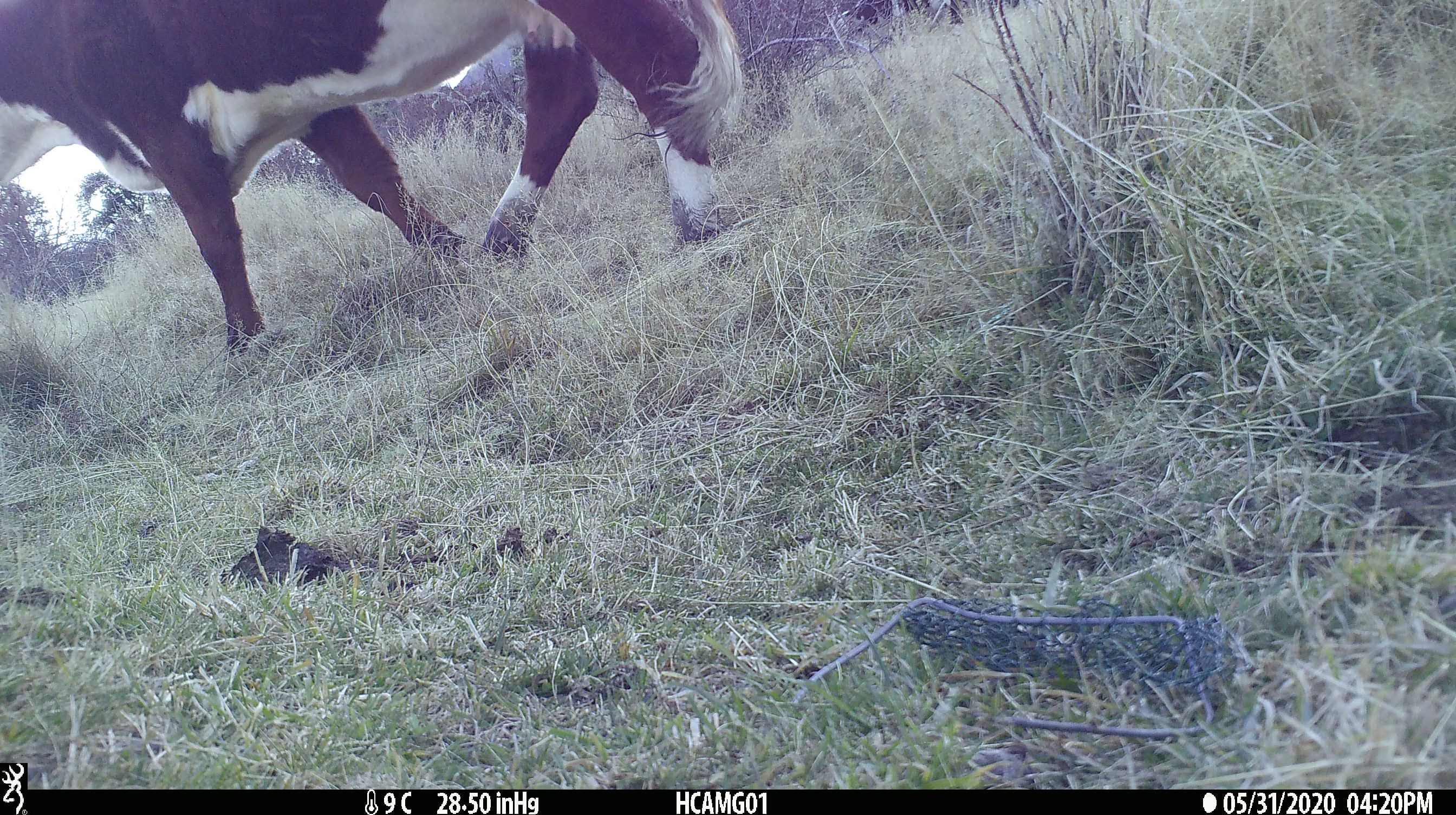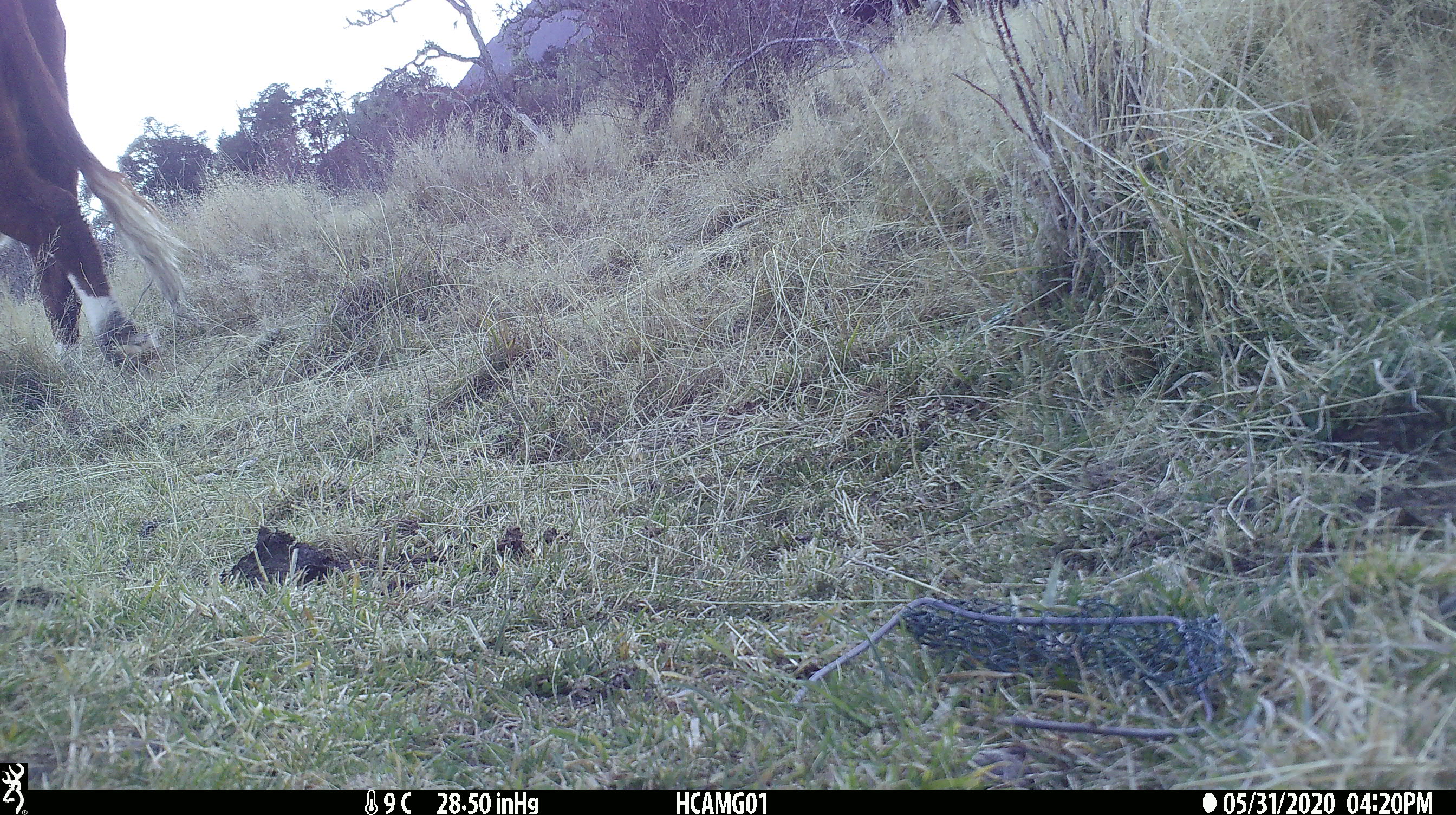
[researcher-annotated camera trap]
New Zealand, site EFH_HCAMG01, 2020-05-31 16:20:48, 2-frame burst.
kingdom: Animalia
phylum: Chordata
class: Mammalia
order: Artiodactyla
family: Bovidae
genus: Bos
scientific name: Bos taurus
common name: domestic cow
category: cow